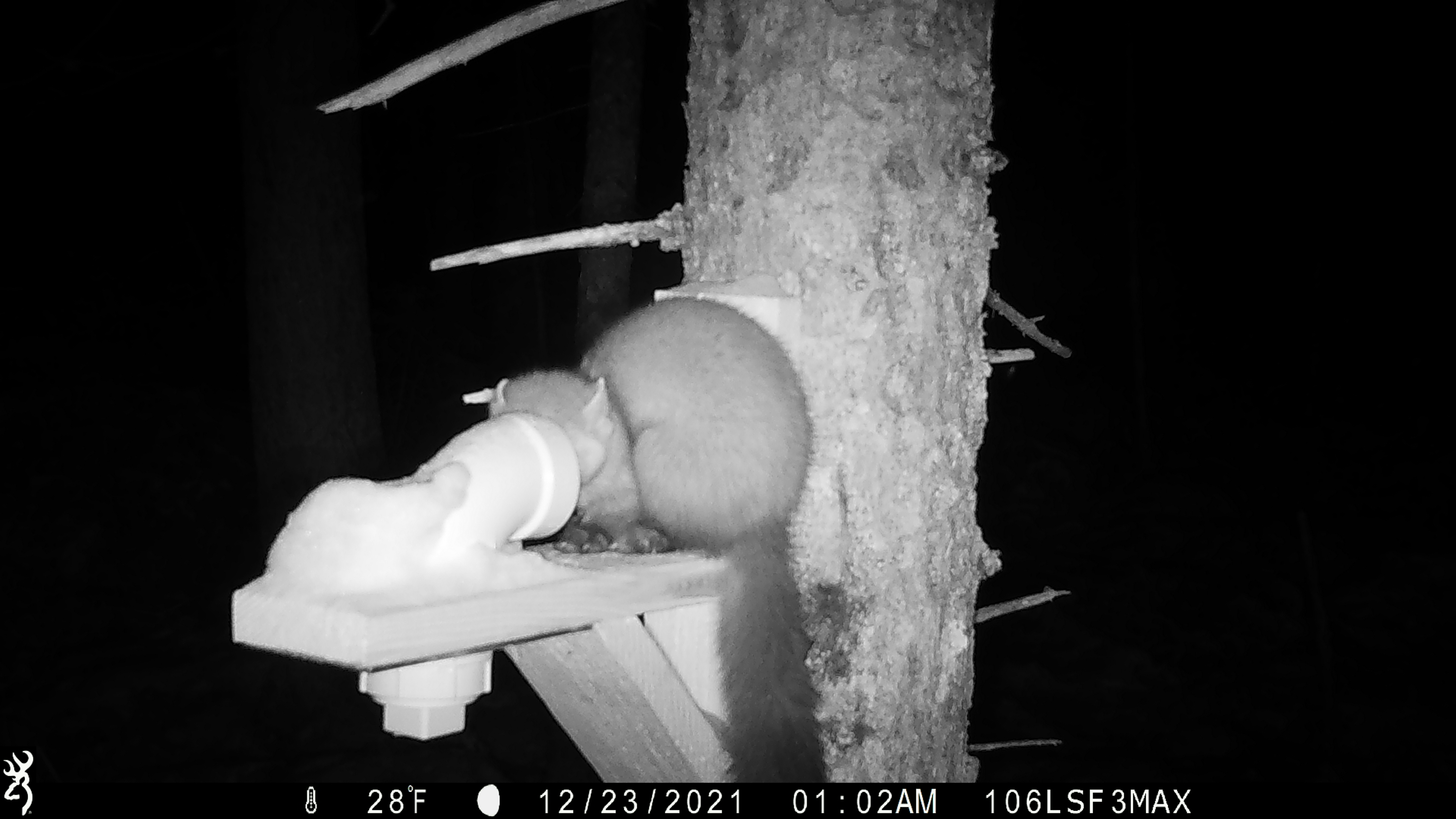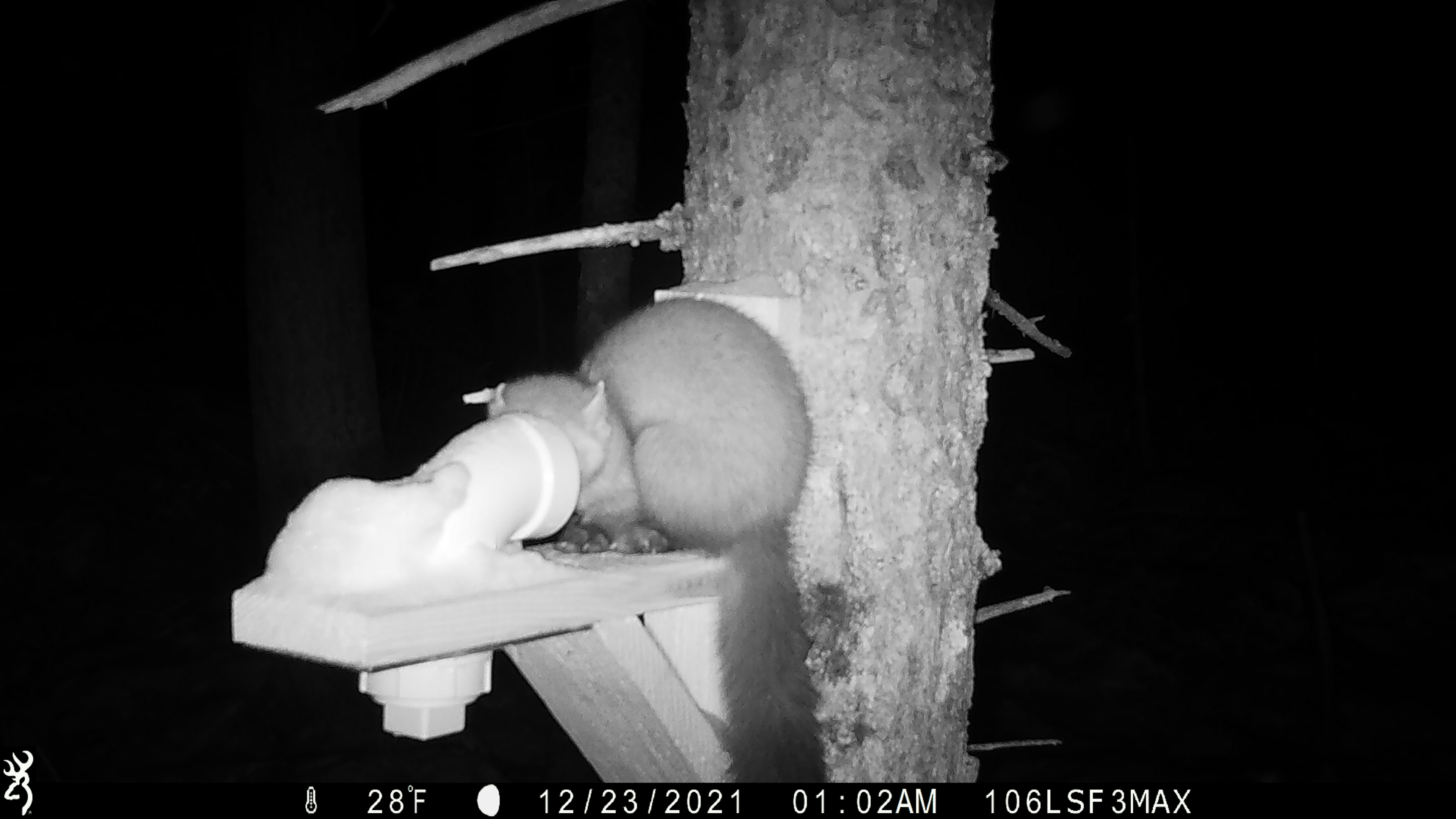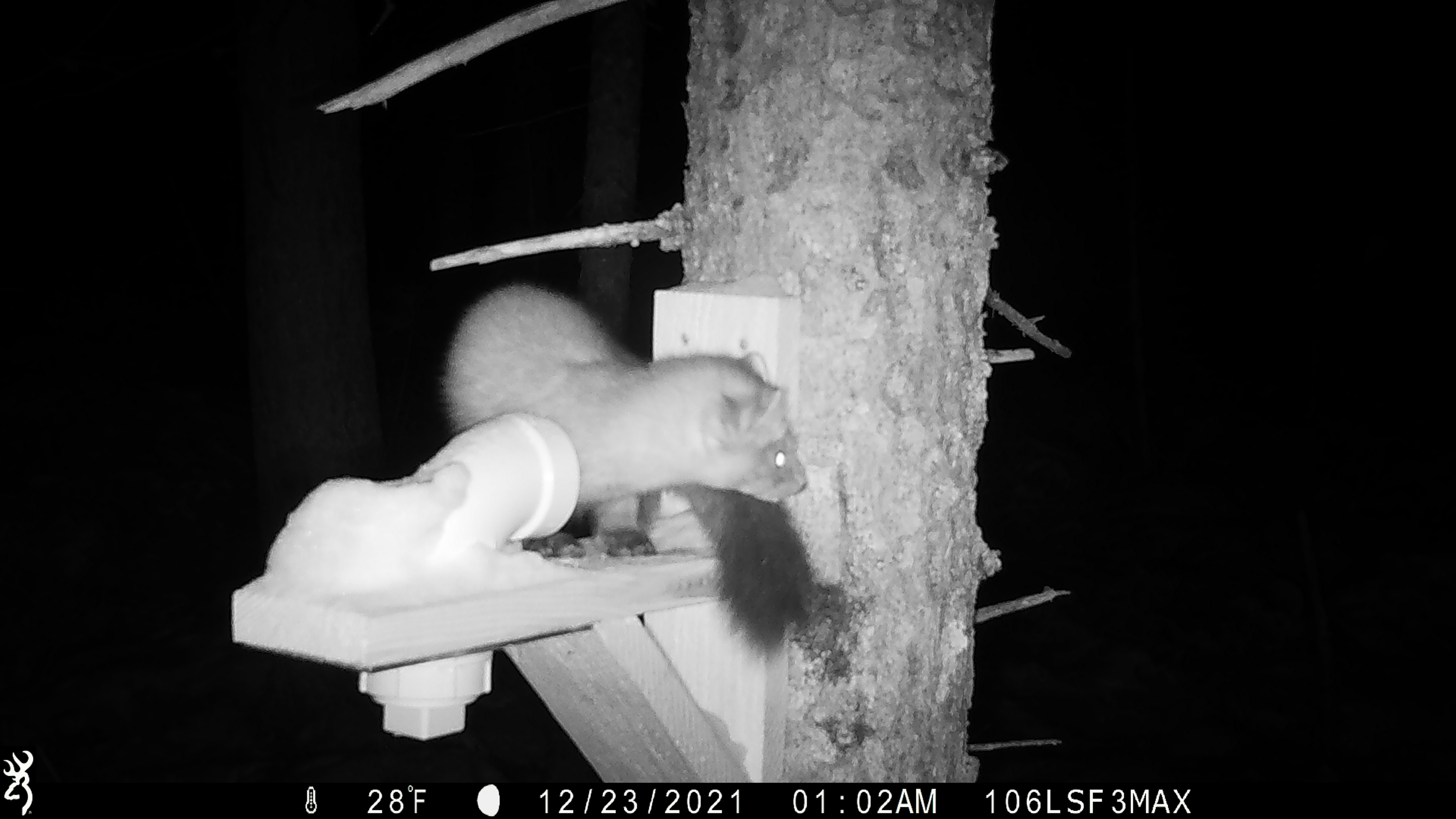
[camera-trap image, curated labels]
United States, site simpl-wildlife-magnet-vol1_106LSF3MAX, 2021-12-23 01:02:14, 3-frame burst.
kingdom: Animalia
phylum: Chordata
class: Mammalia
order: Carnivora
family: Mustelidae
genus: Martes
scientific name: Martes americana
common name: american marten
American marten (Martes americana).